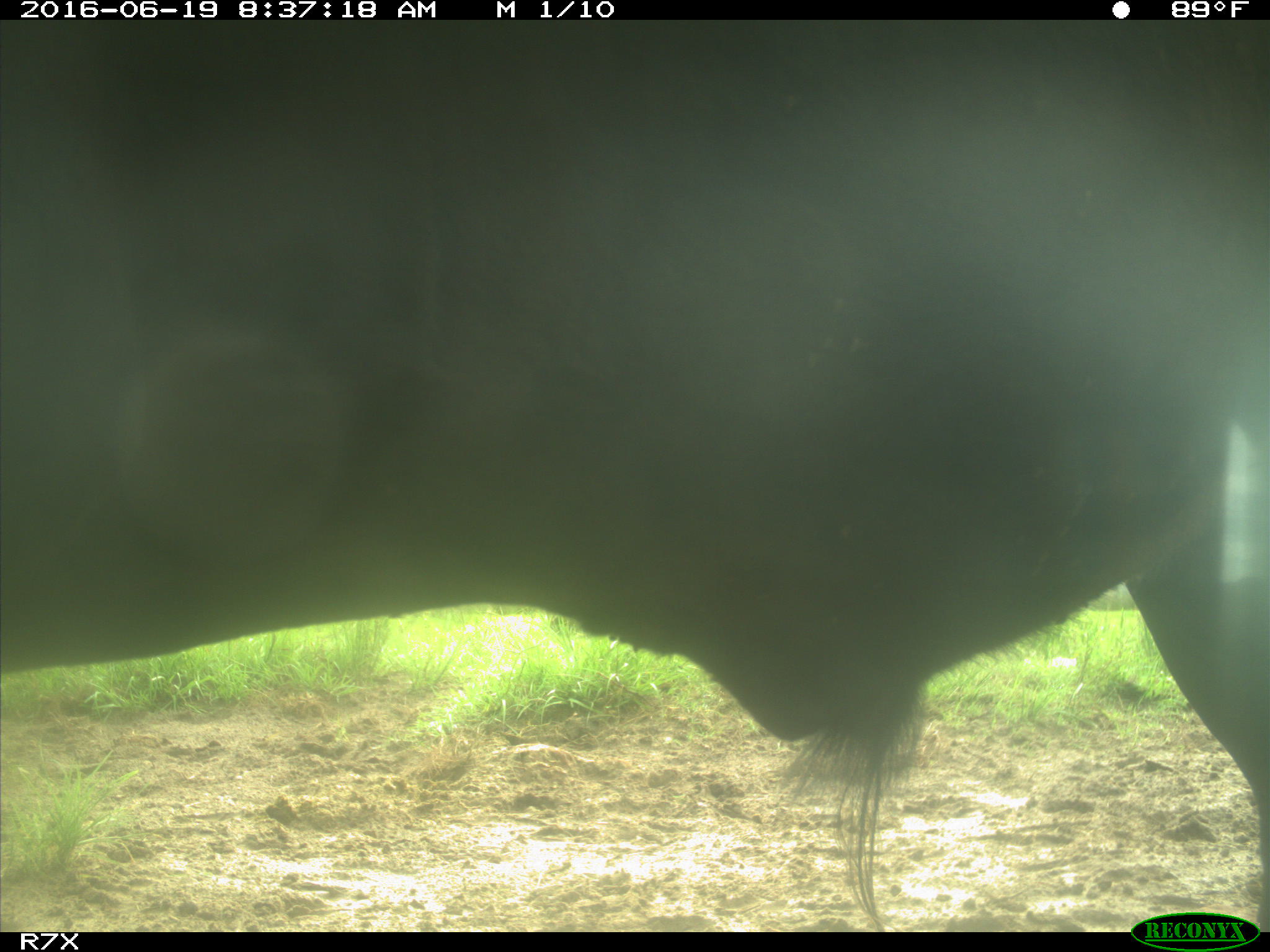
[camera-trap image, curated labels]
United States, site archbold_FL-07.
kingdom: Animalia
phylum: Chordata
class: Mammalia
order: Artiodactyla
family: Bovidae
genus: Bos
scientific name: Bos taurus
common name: domestic cow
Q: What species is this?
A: Bos taurus (domestic cow).